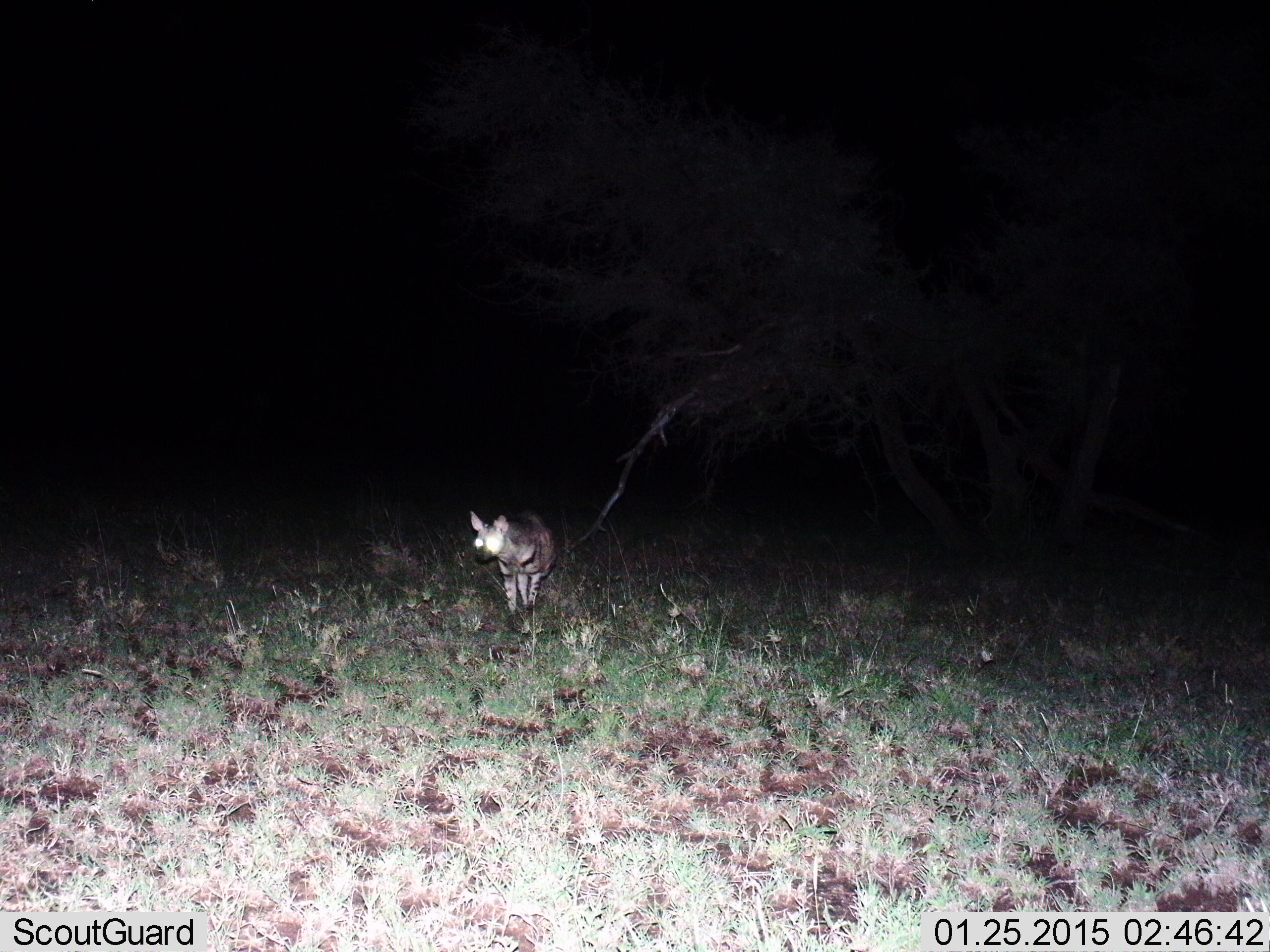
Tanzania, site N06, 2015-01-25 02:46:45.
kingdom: Animalia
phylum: Chordata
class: Mammalia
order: Carnivora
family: Hyaenidae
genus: Hyaena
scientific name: Hyaena hyaena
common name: striped hyena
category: hyenastriped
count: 1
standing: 60%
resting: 0%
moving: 40%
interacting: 0%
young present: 0%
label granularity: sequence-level